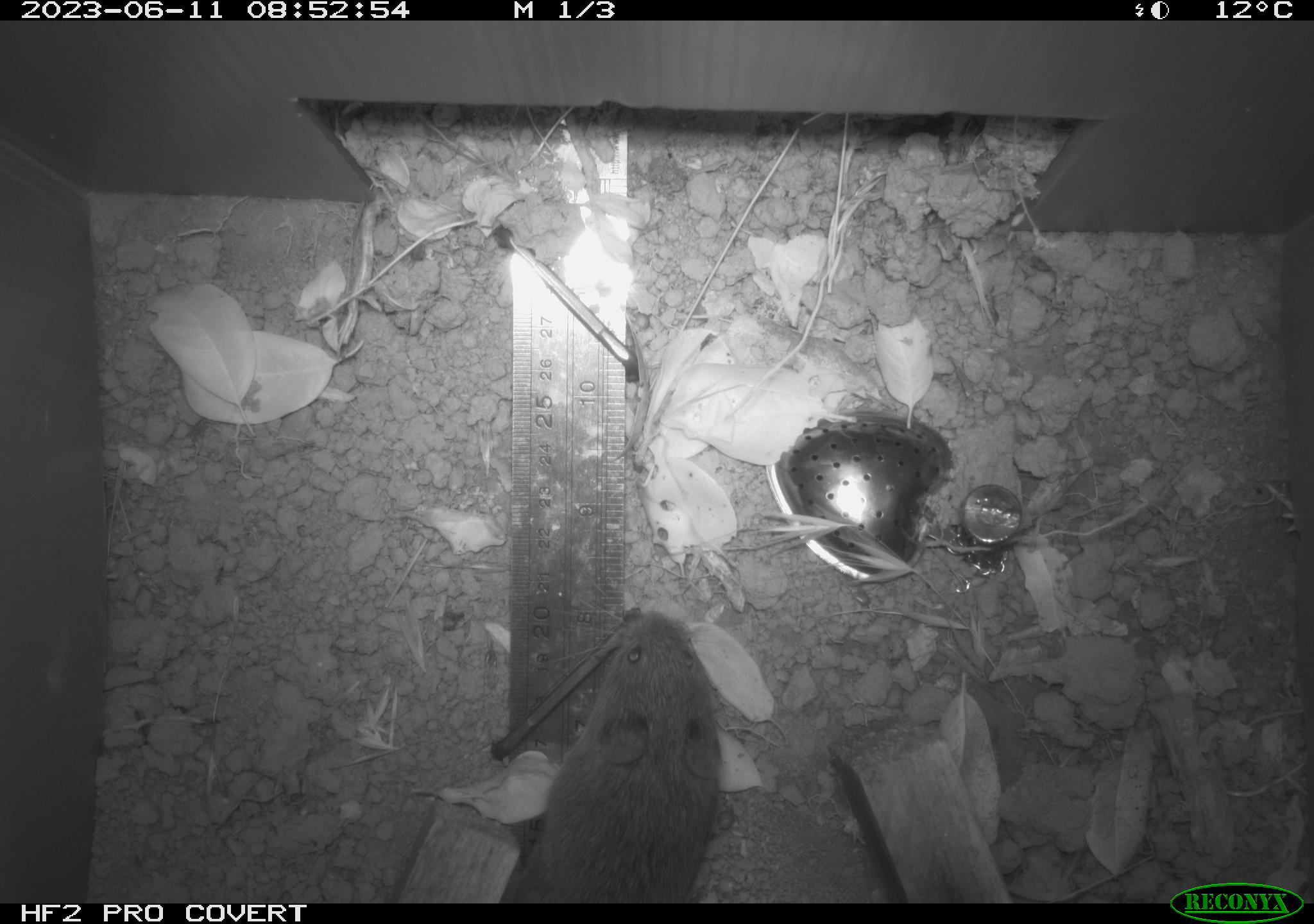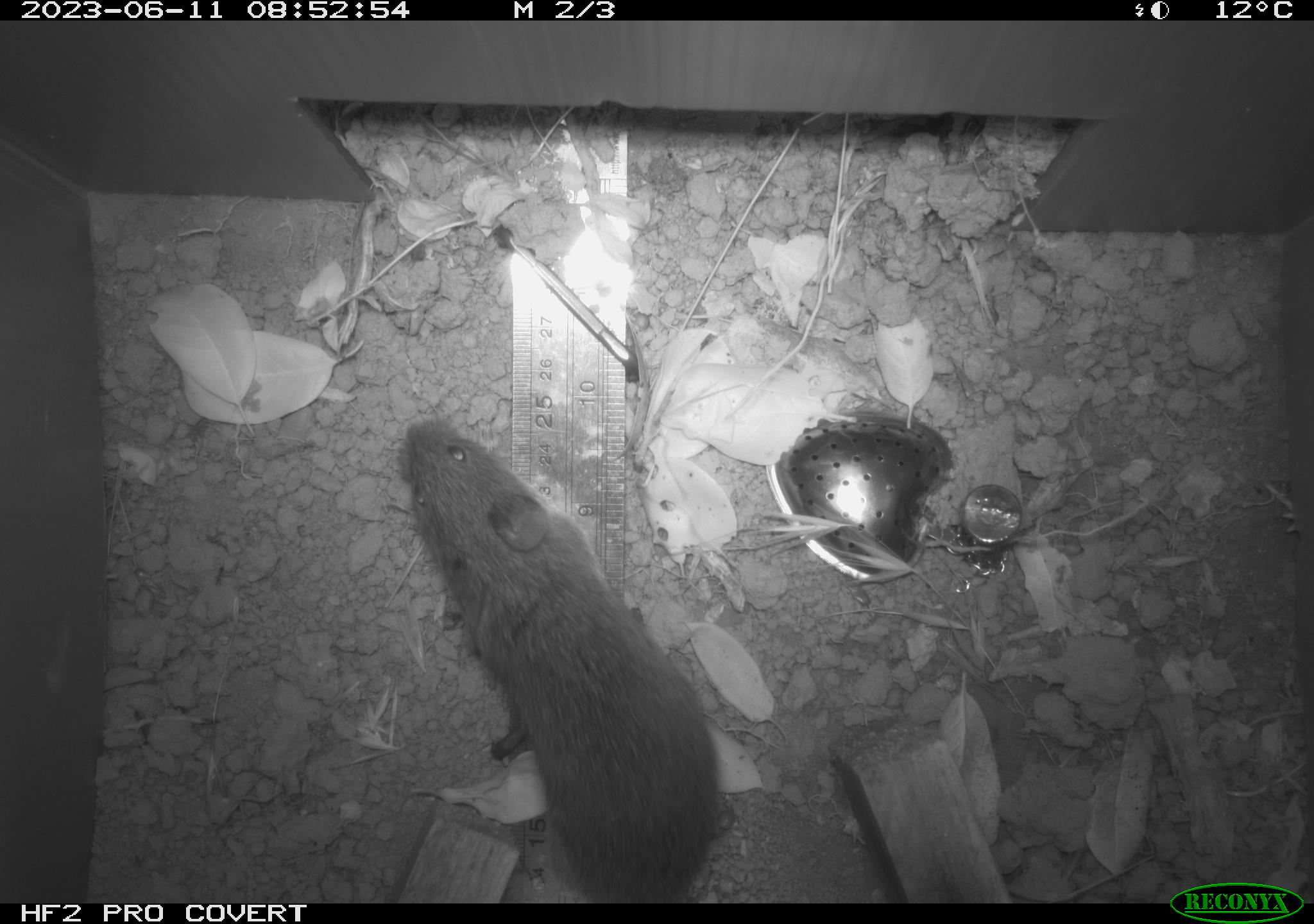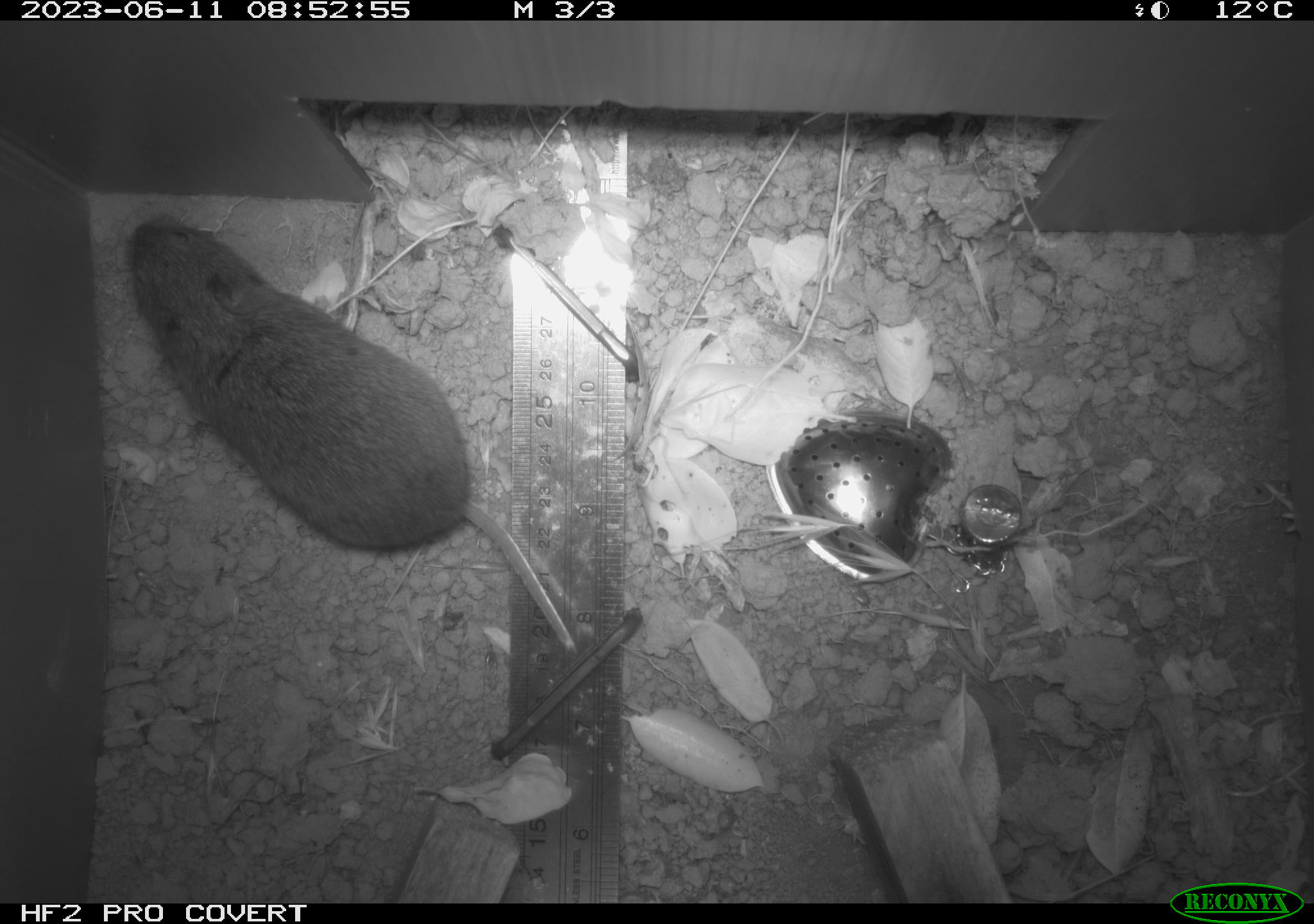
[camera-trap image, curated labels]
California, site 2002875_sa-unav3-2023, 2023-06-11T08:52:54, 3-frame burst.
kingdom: Animalia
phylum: Chordata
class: Mammalia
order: Rodentia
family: Cricetidae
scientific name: Arvicolinae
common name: voles, lemmings, and muskrats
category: arvicolinae subfamily